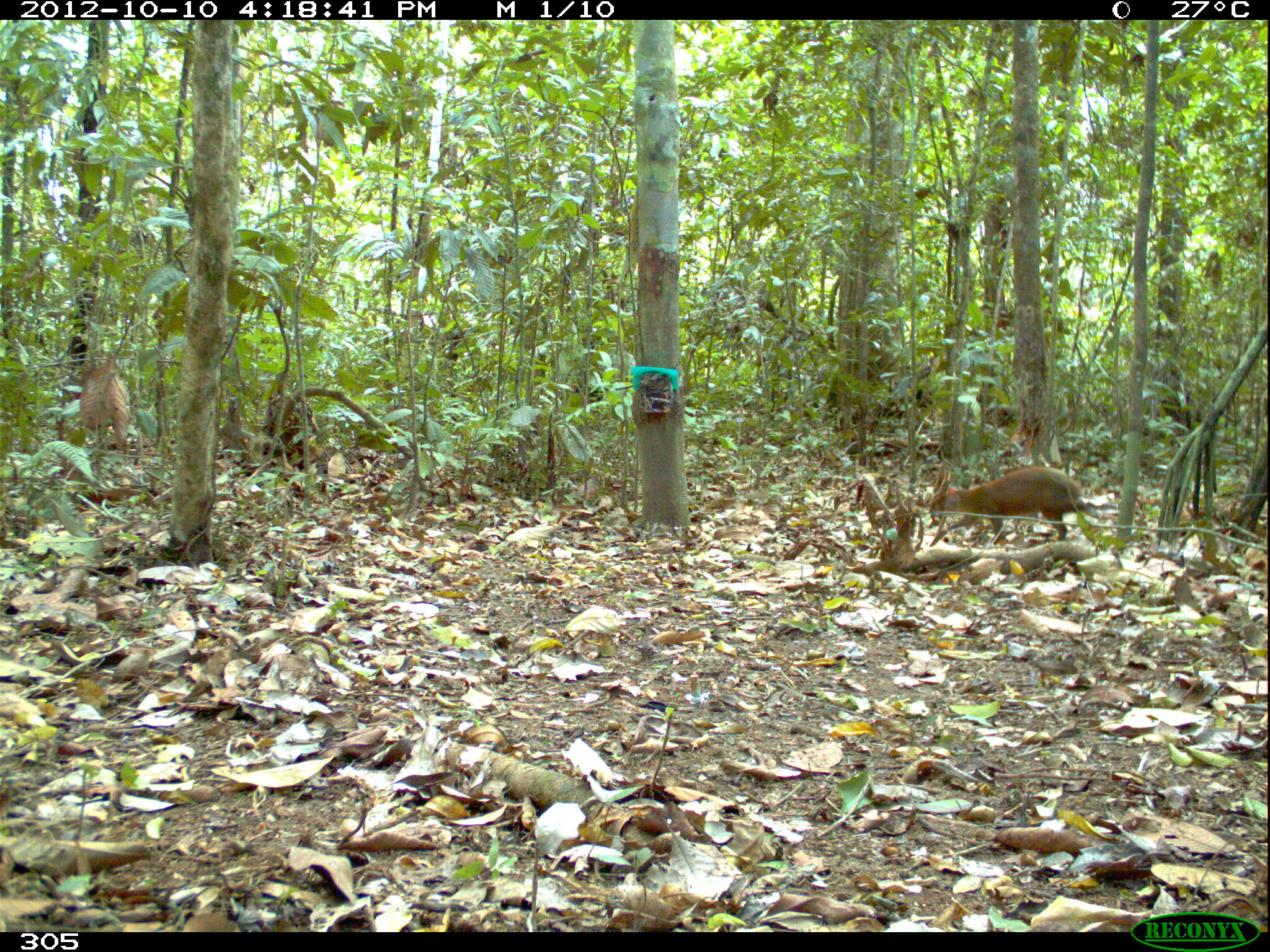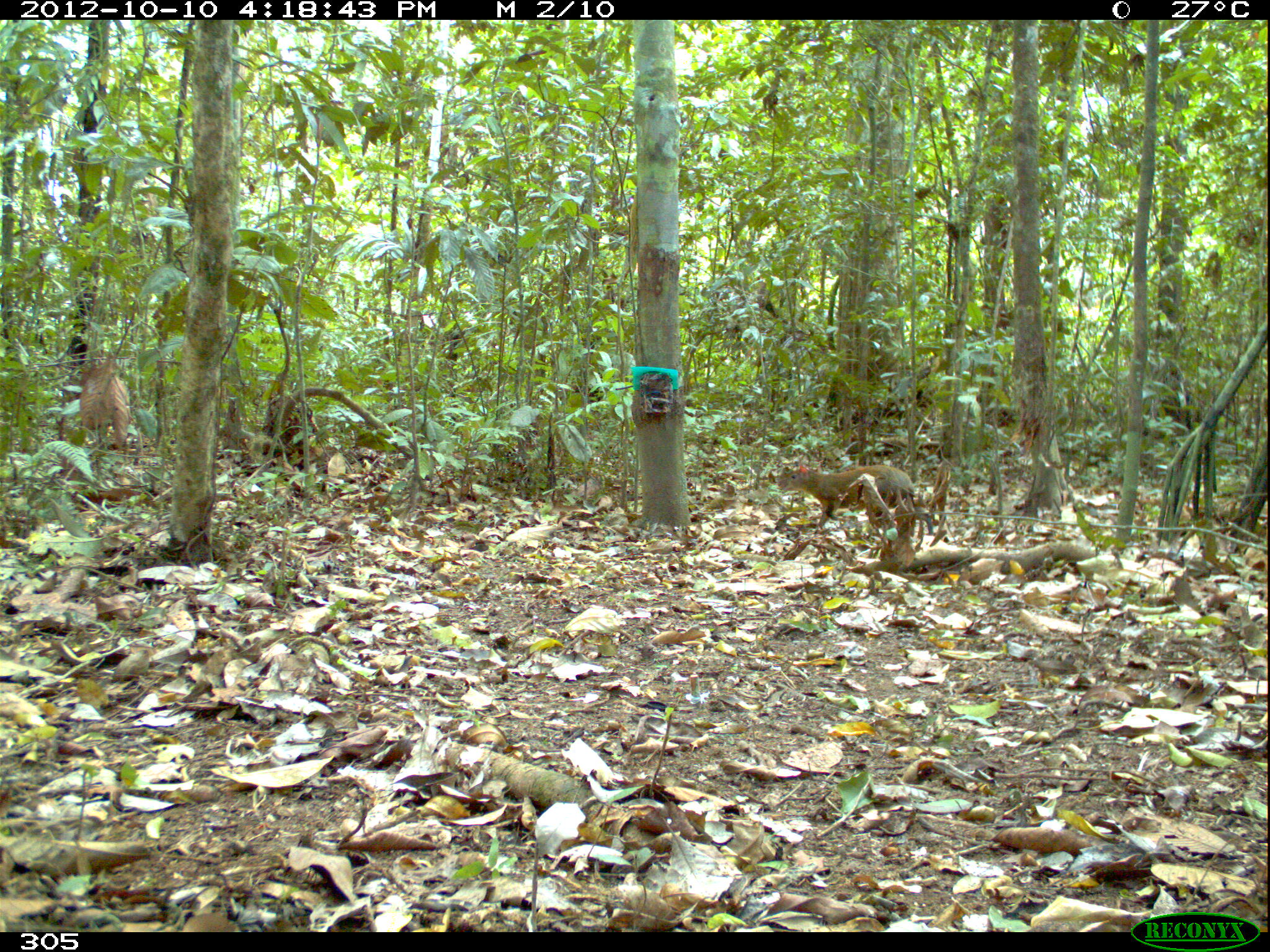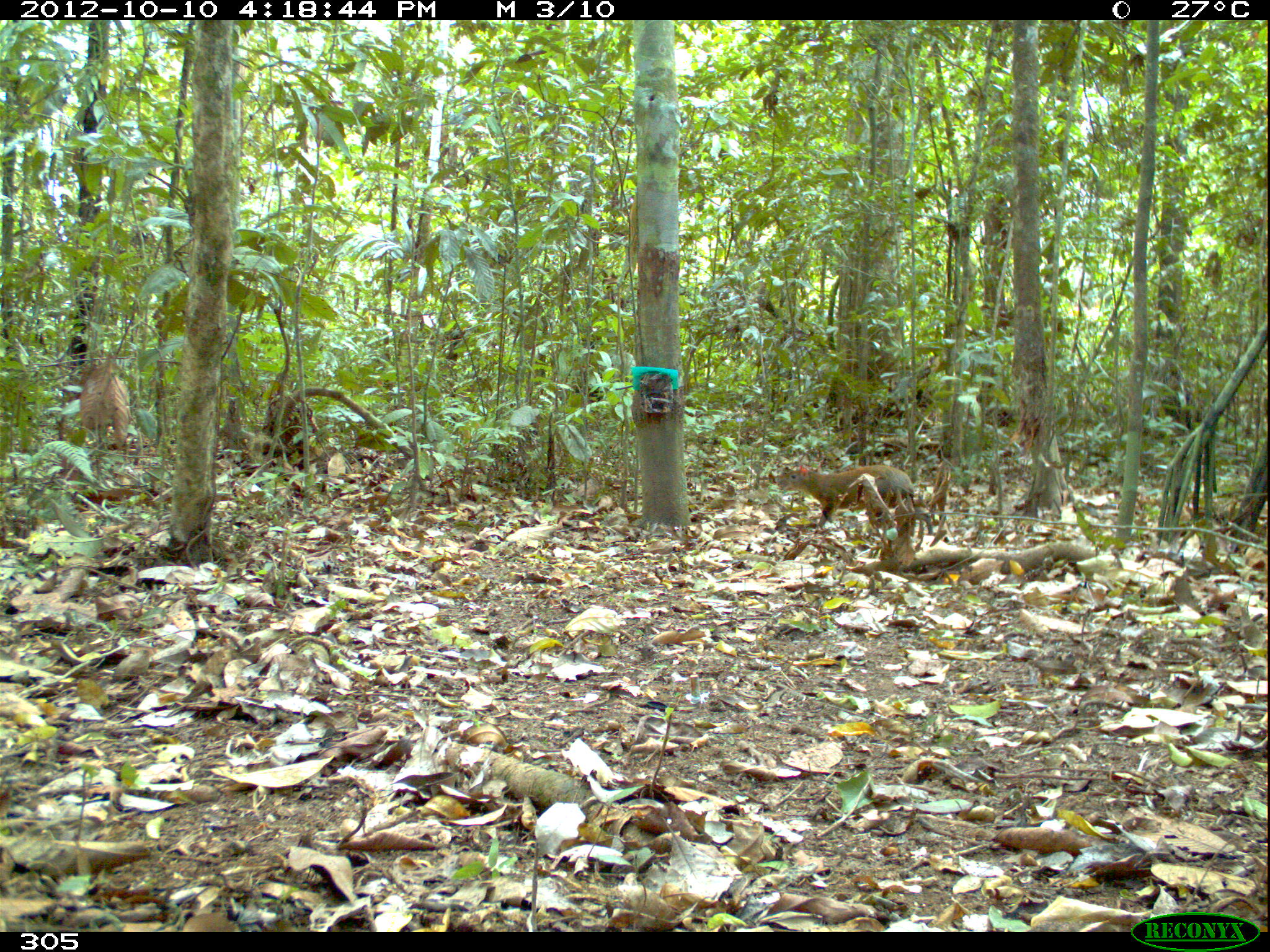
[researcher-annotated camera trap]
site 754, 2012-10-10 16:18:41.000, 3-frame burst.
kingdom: Animalia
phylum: Chordata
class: Mammalia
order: Rodentia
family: Dasyproctidae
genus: Dasyprocta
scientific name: Dasyprocta punctata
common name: central american agouti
Dasyprocta punctata (central american agouti).